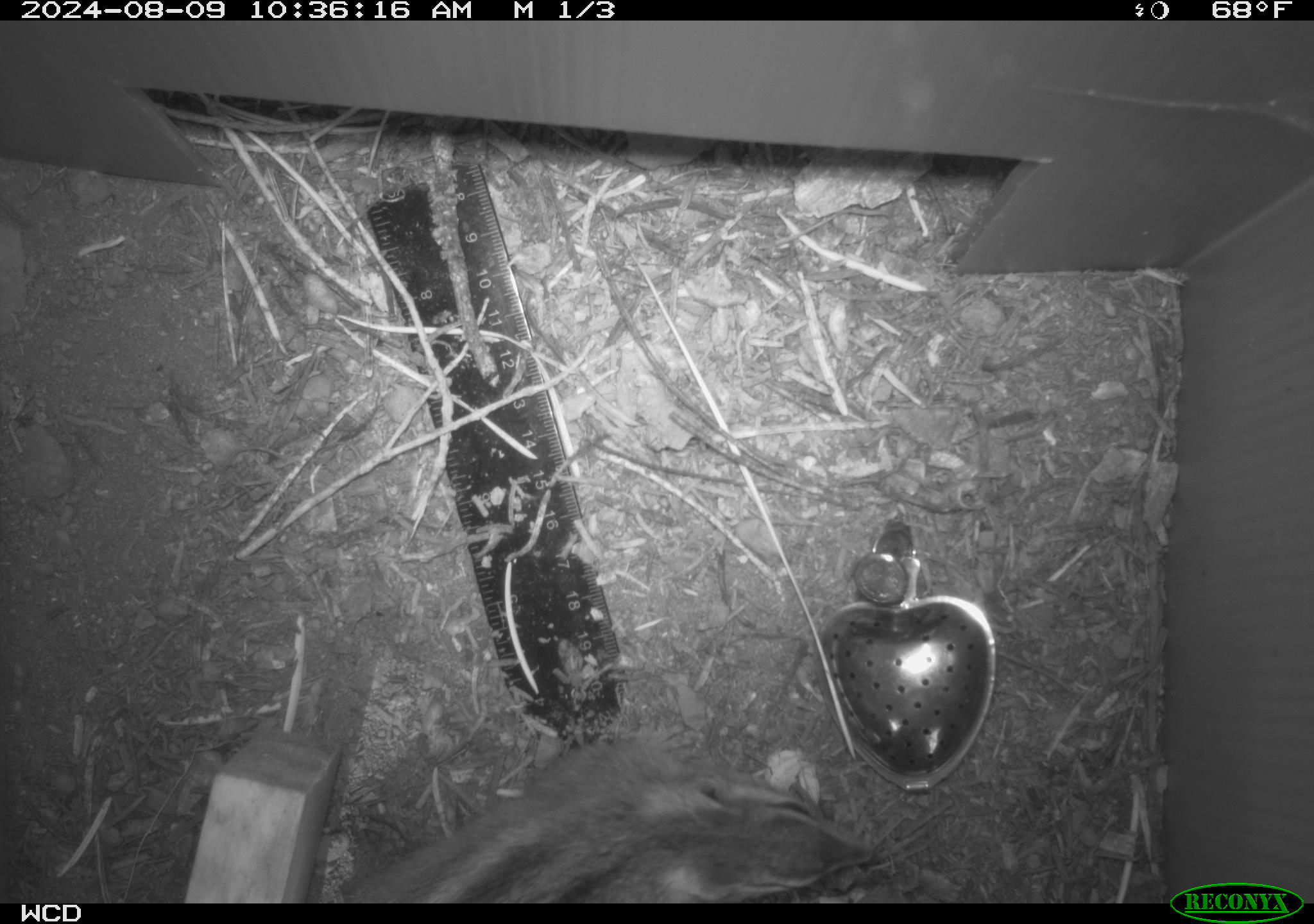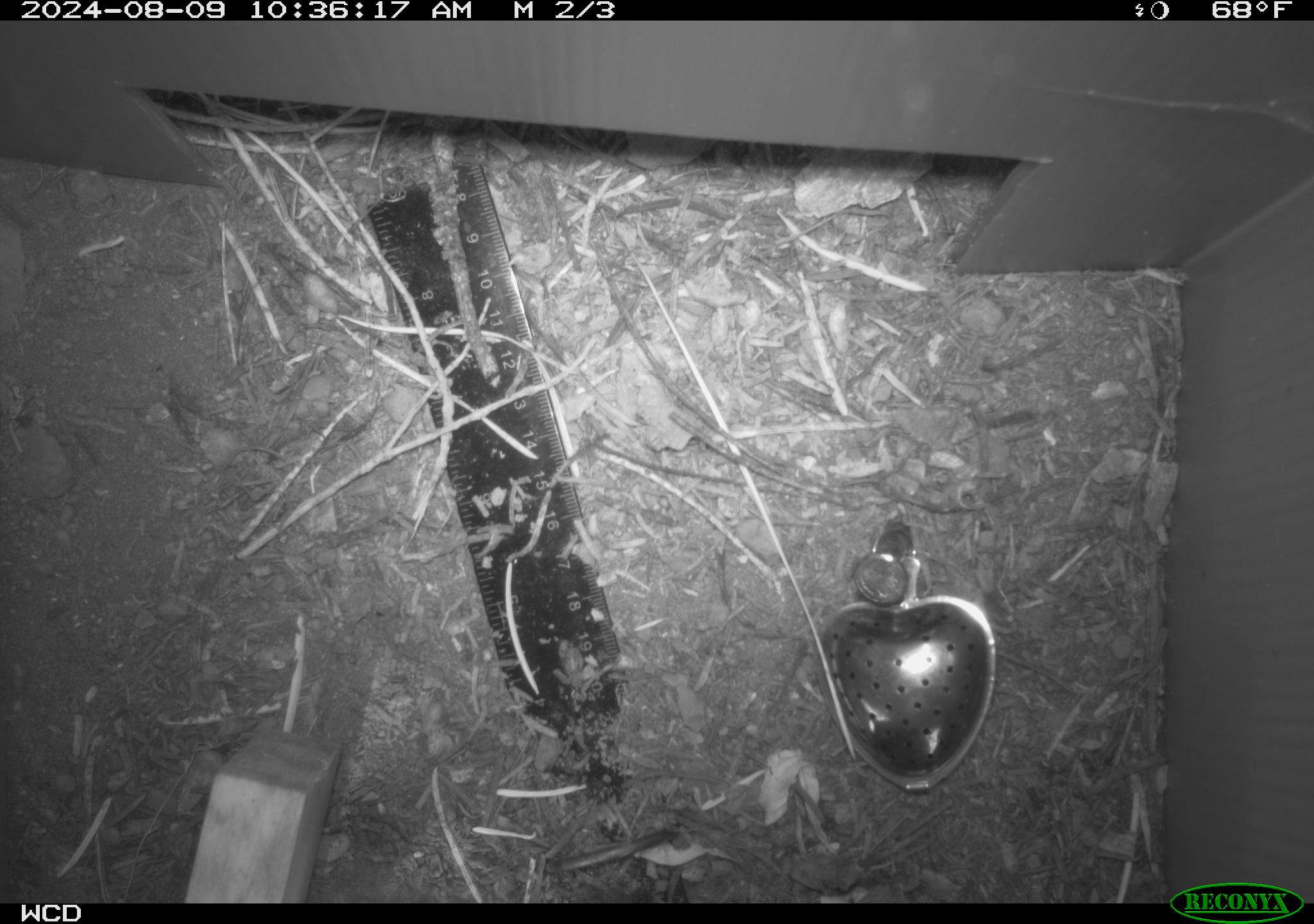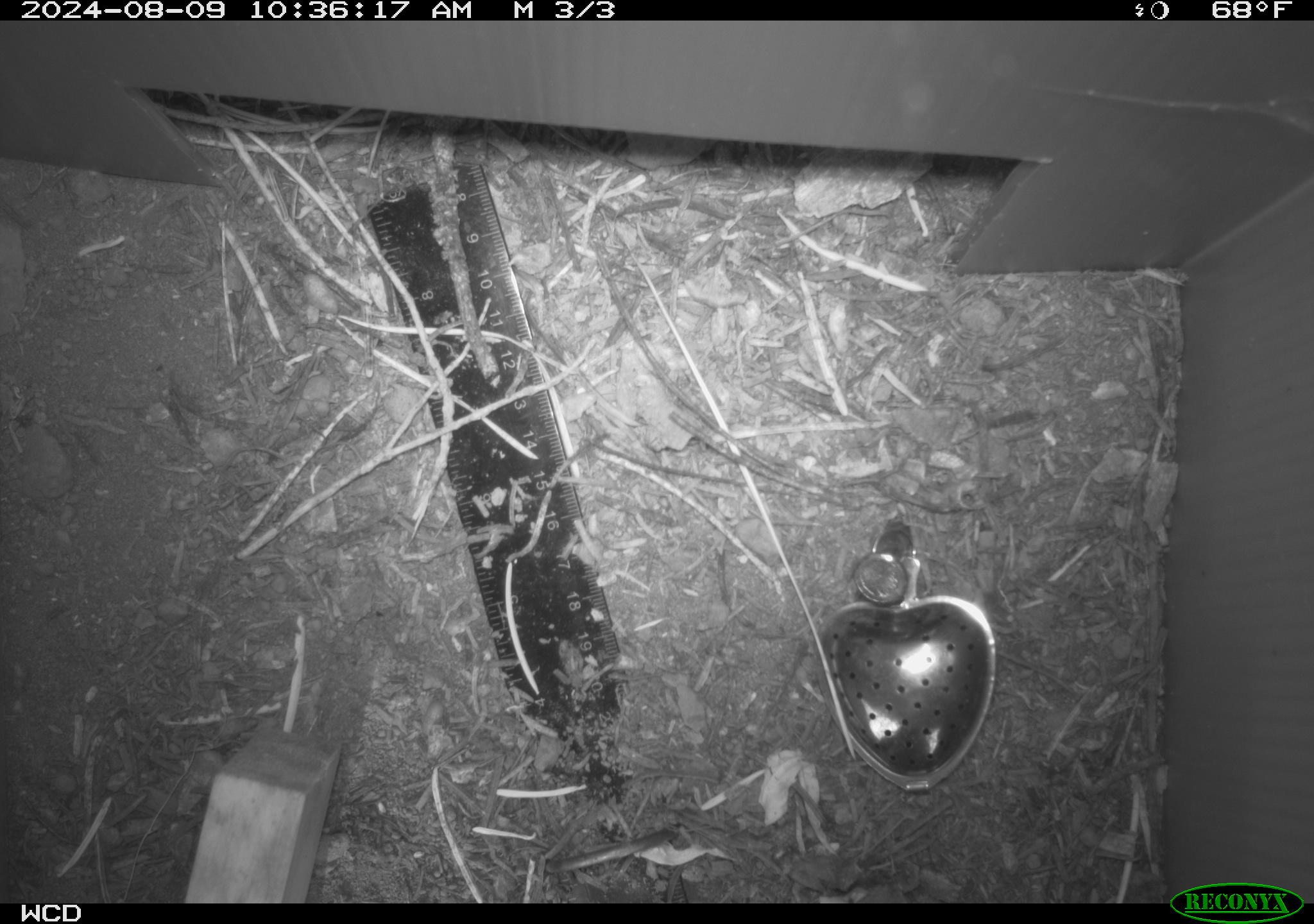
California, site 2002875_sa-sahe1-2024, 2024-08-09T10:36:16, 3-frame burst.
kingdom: Animalia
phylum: Chordata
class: Mammalia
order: Rodentia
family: Sciuridae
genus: Neotamias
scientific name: Neotamias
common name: western chipmunks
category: neotamias species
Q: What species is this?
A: Neotamias species (western chipmunks) (Neotamias).